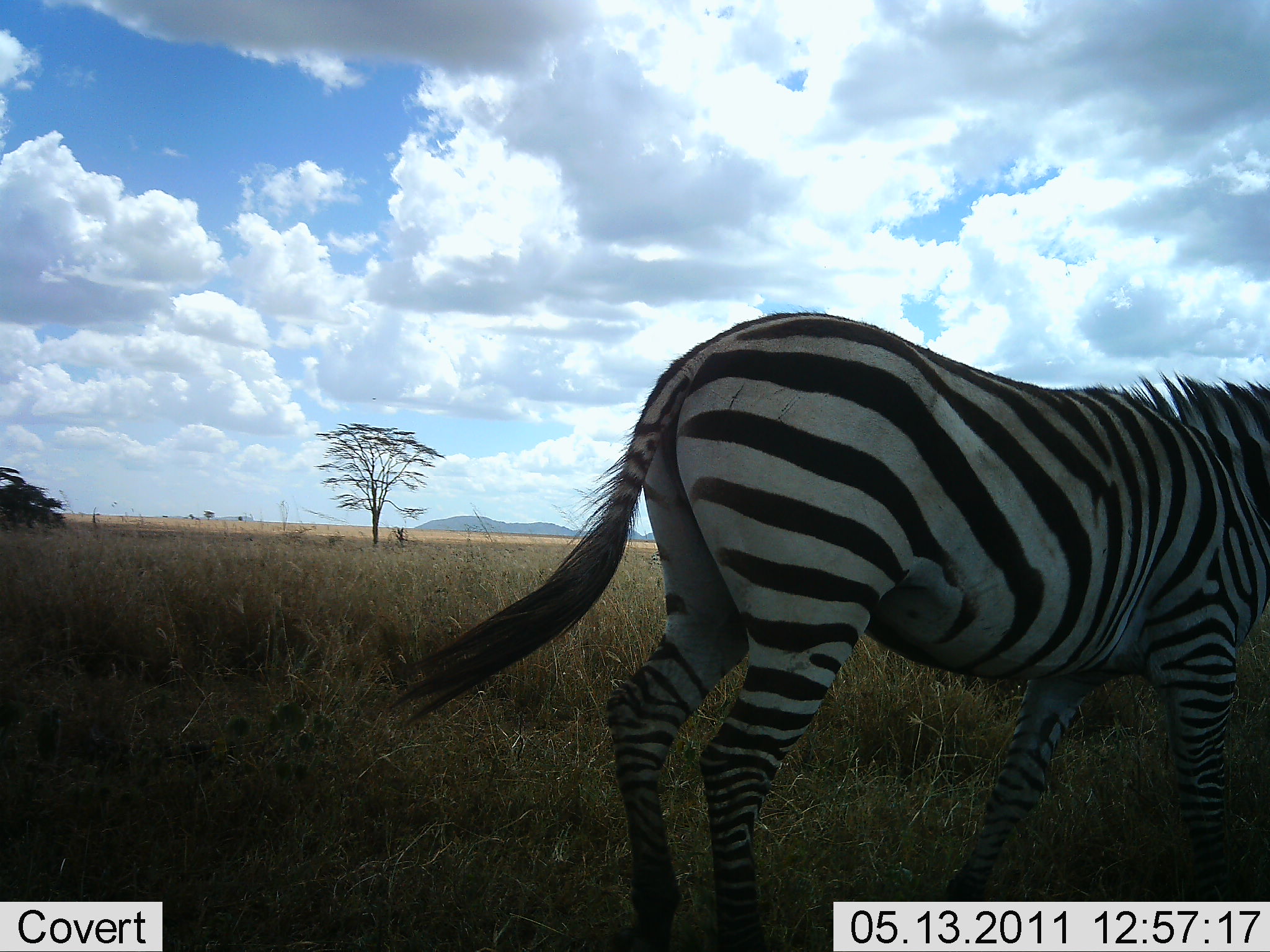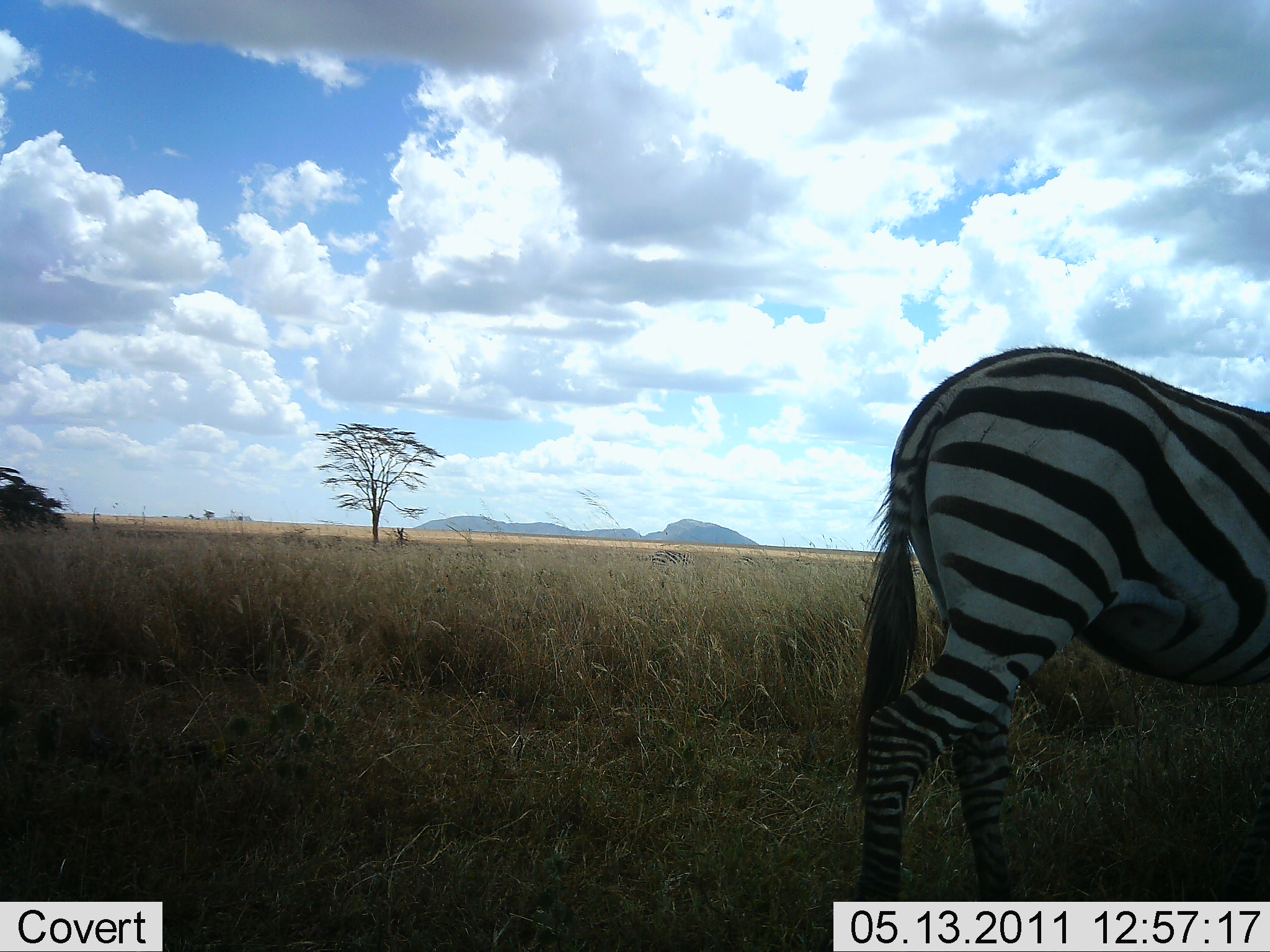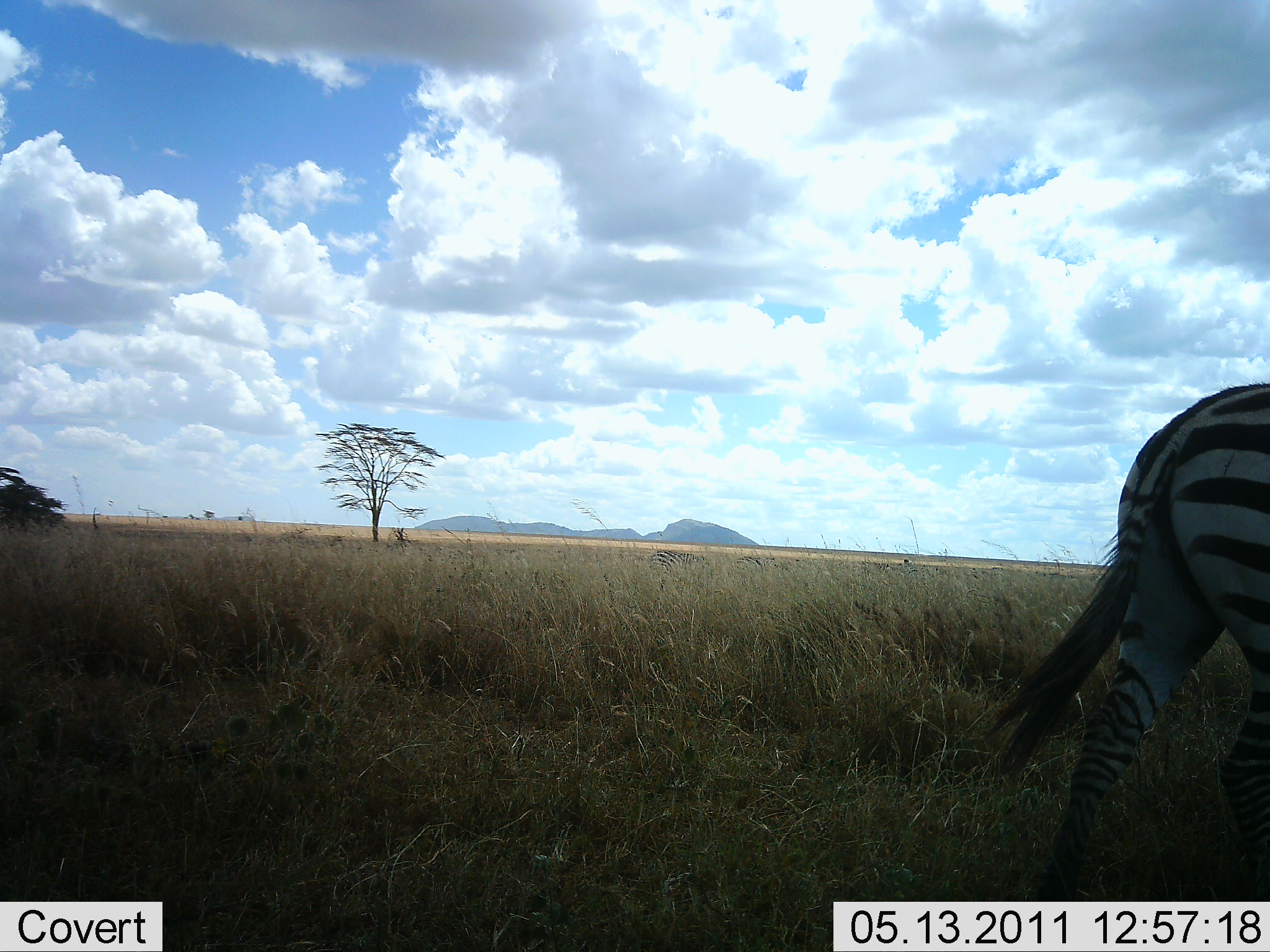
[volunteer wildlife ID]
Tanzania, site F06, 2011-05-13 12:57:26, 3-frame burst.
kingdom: Animalia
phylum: Chordata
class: Mammalia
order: Perissodactyla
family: Equidae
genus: Equus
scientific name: Equus quagga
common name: plains zebra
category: zebra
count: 1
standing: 0%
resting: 0%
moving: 100%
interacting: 8%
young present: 0%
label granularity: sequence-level